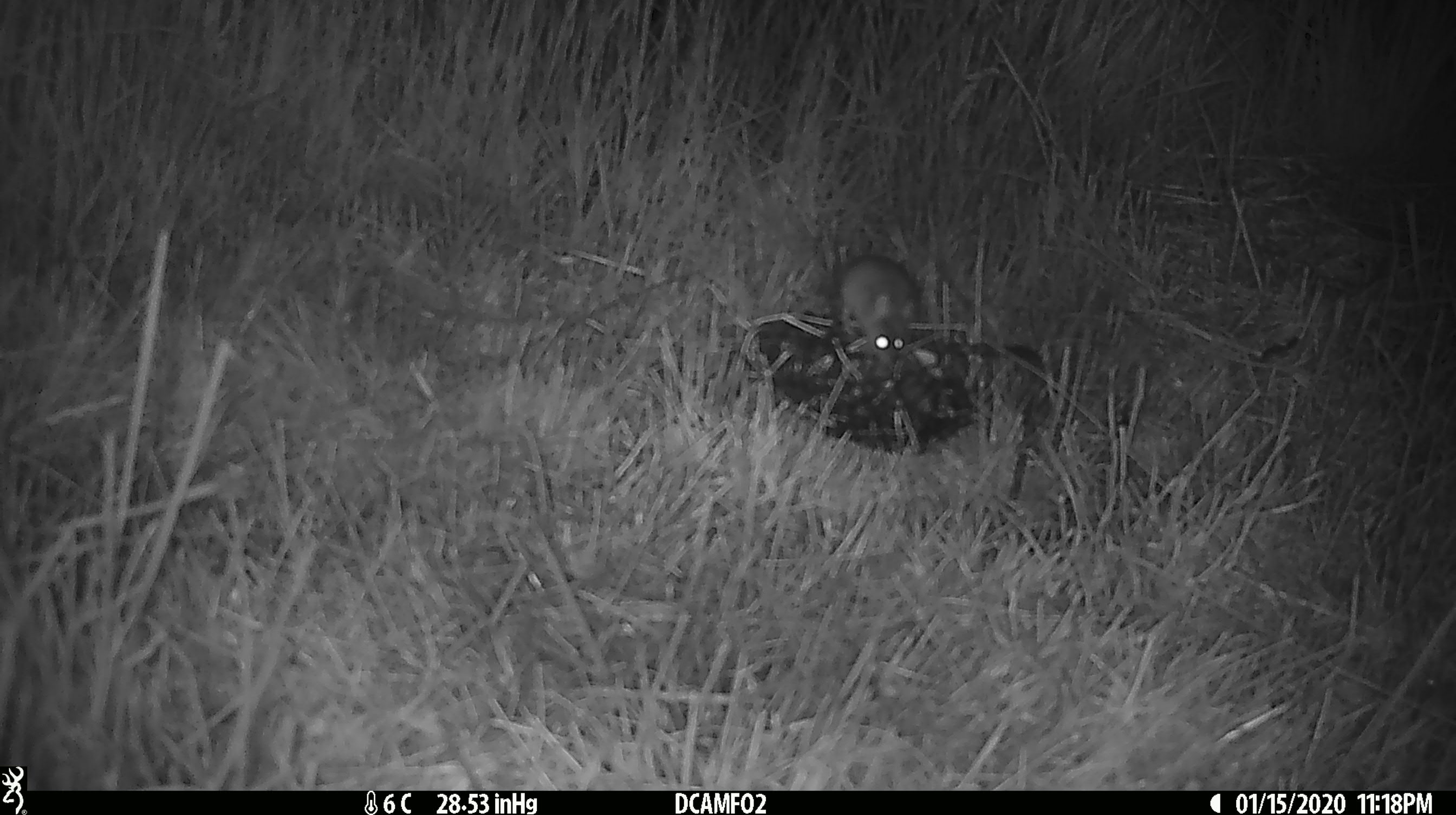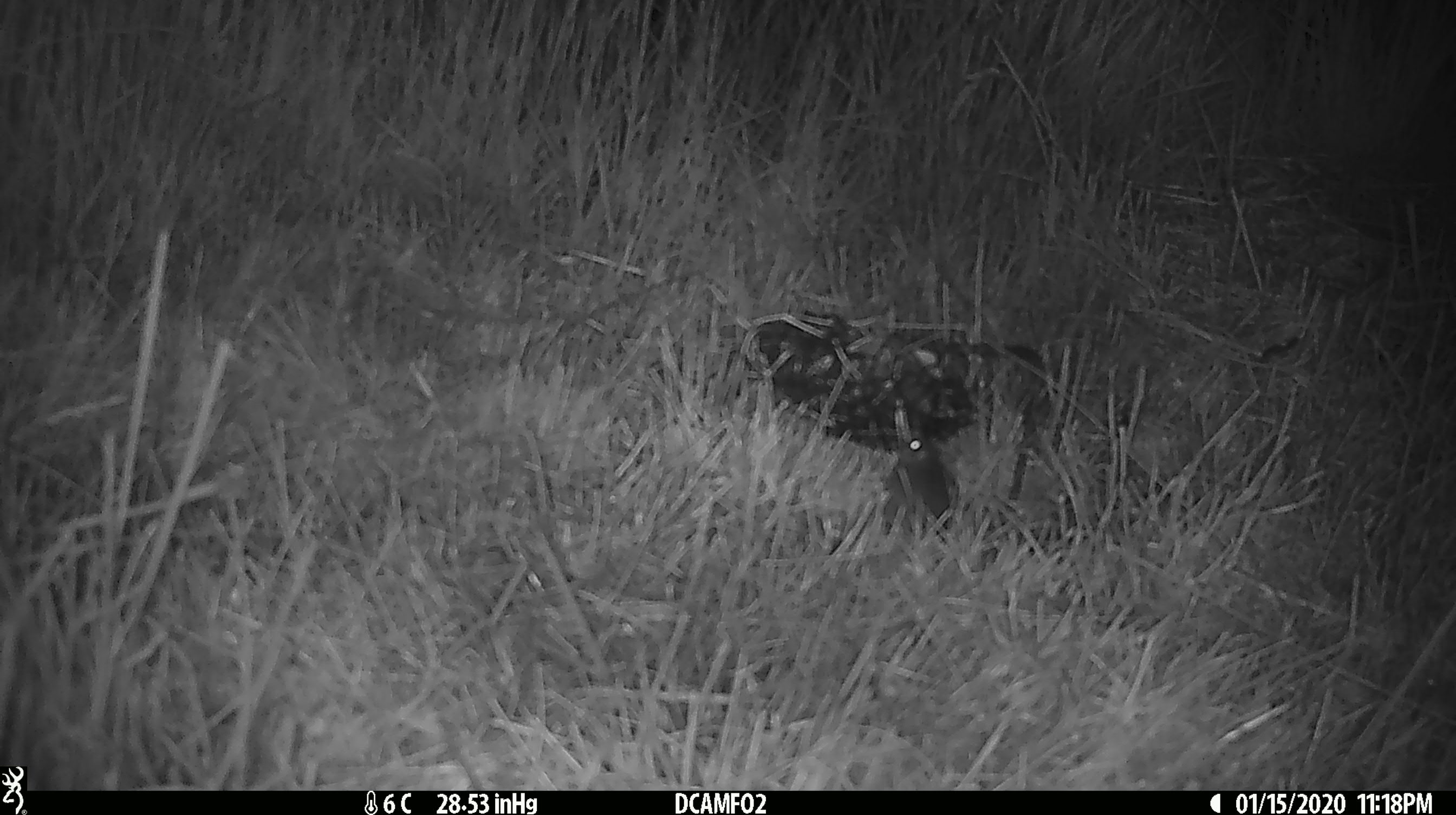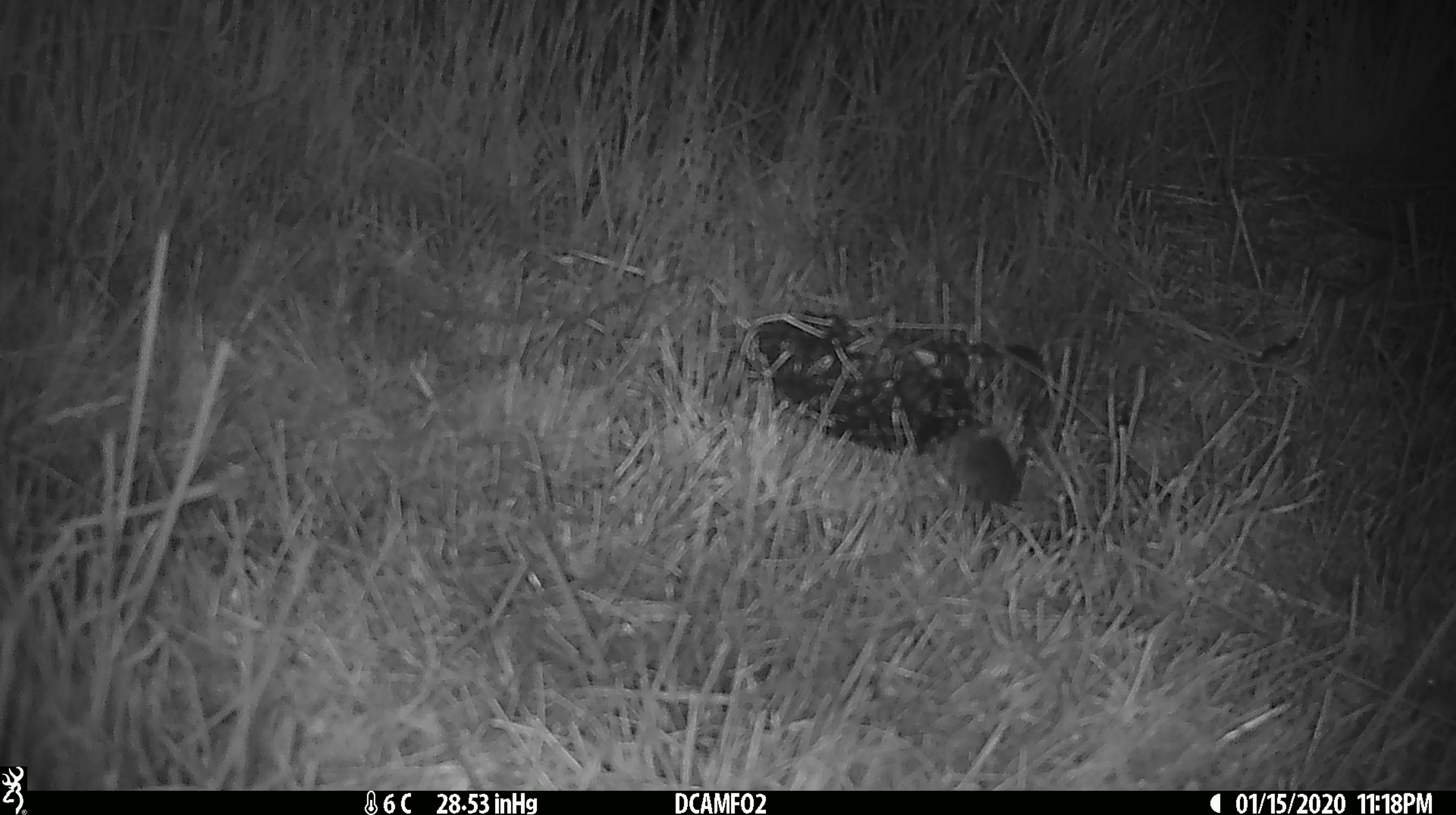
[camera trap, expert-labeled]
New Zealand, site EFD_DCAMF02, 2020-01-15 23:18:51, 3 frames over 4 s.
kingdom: Animalia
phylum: Chordata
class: Mammalia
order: Rodentia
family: Muridae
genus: Mus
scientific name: Mus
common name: mouse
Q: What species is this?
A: Mouse (Mus).